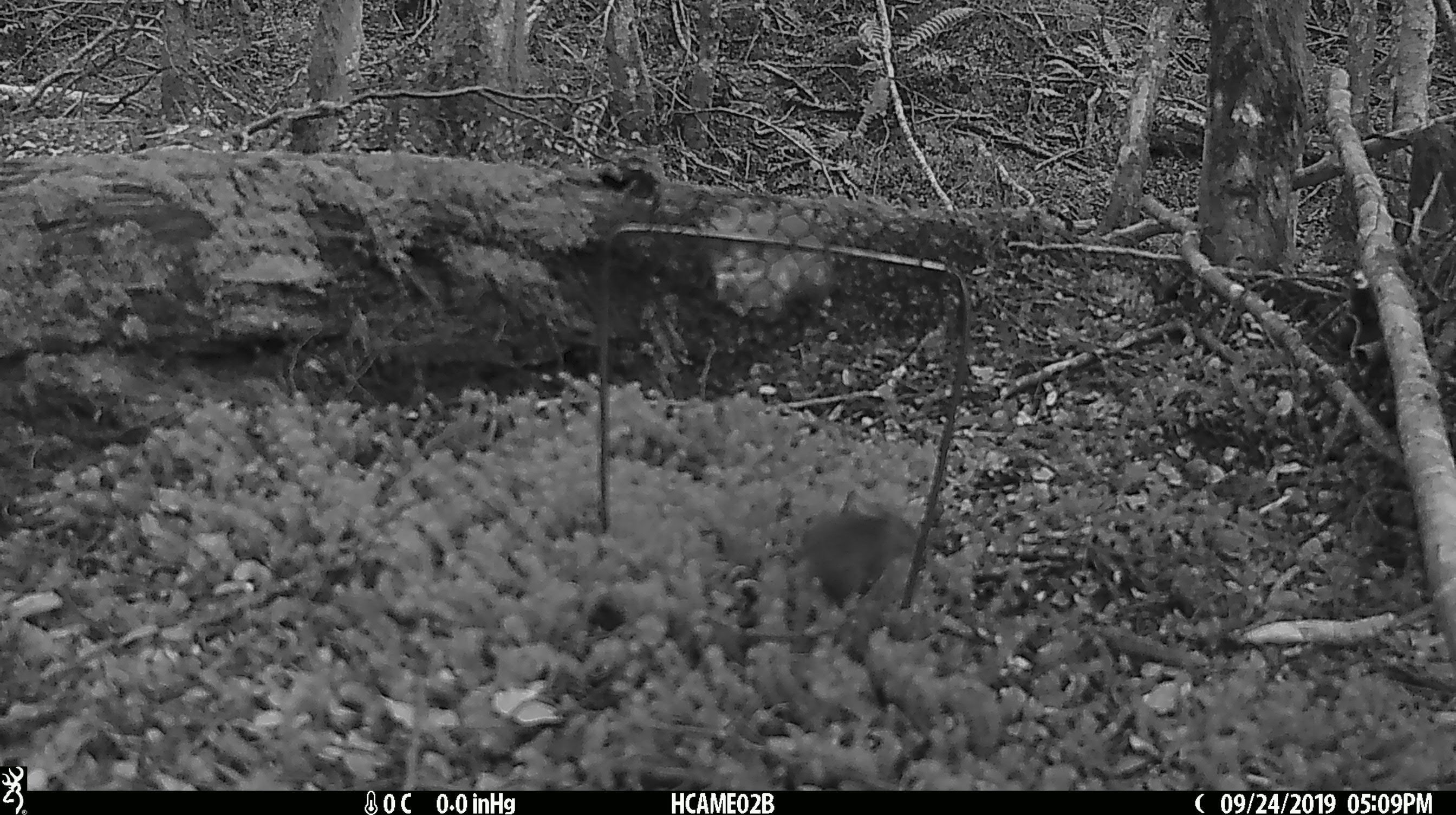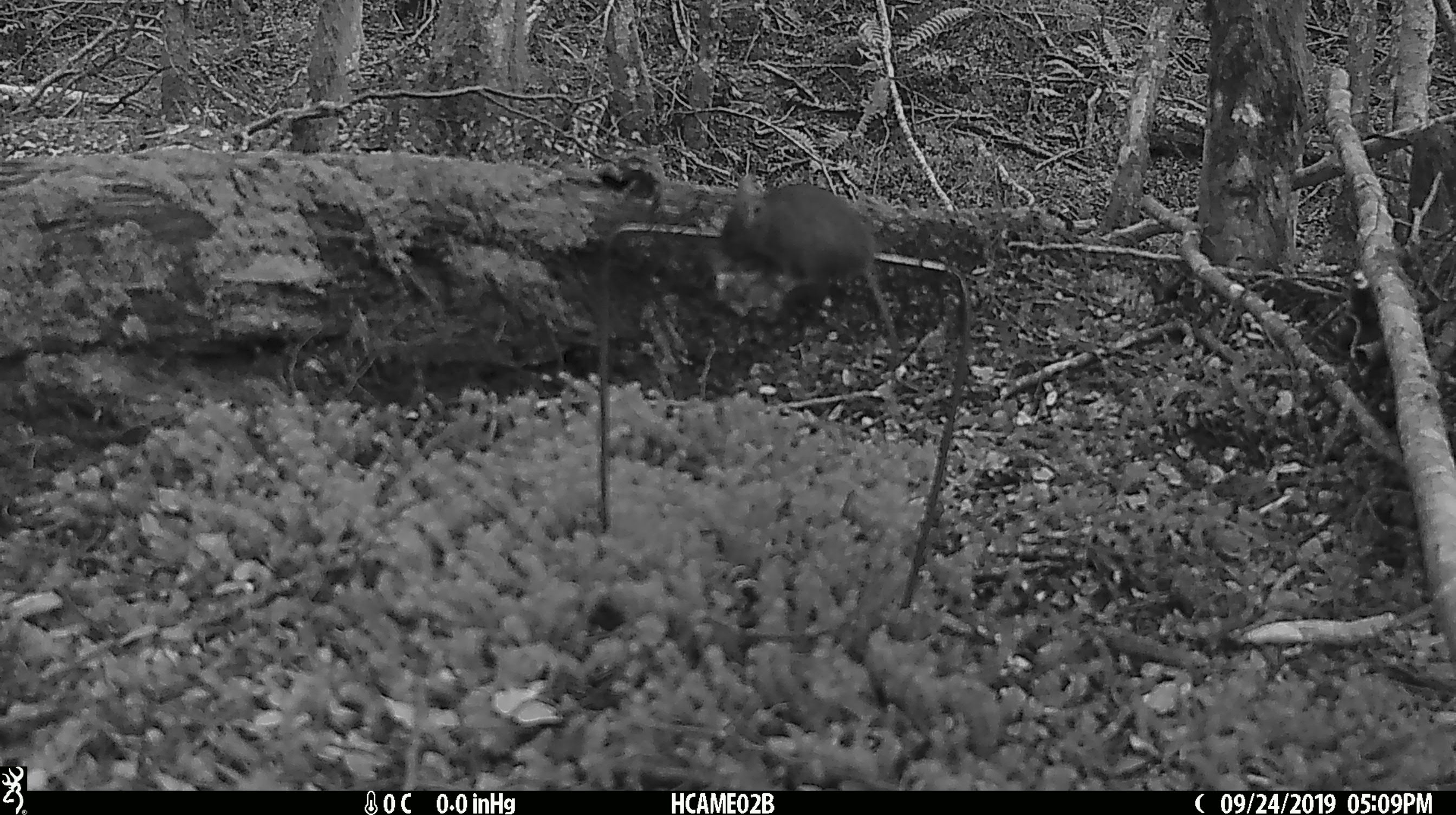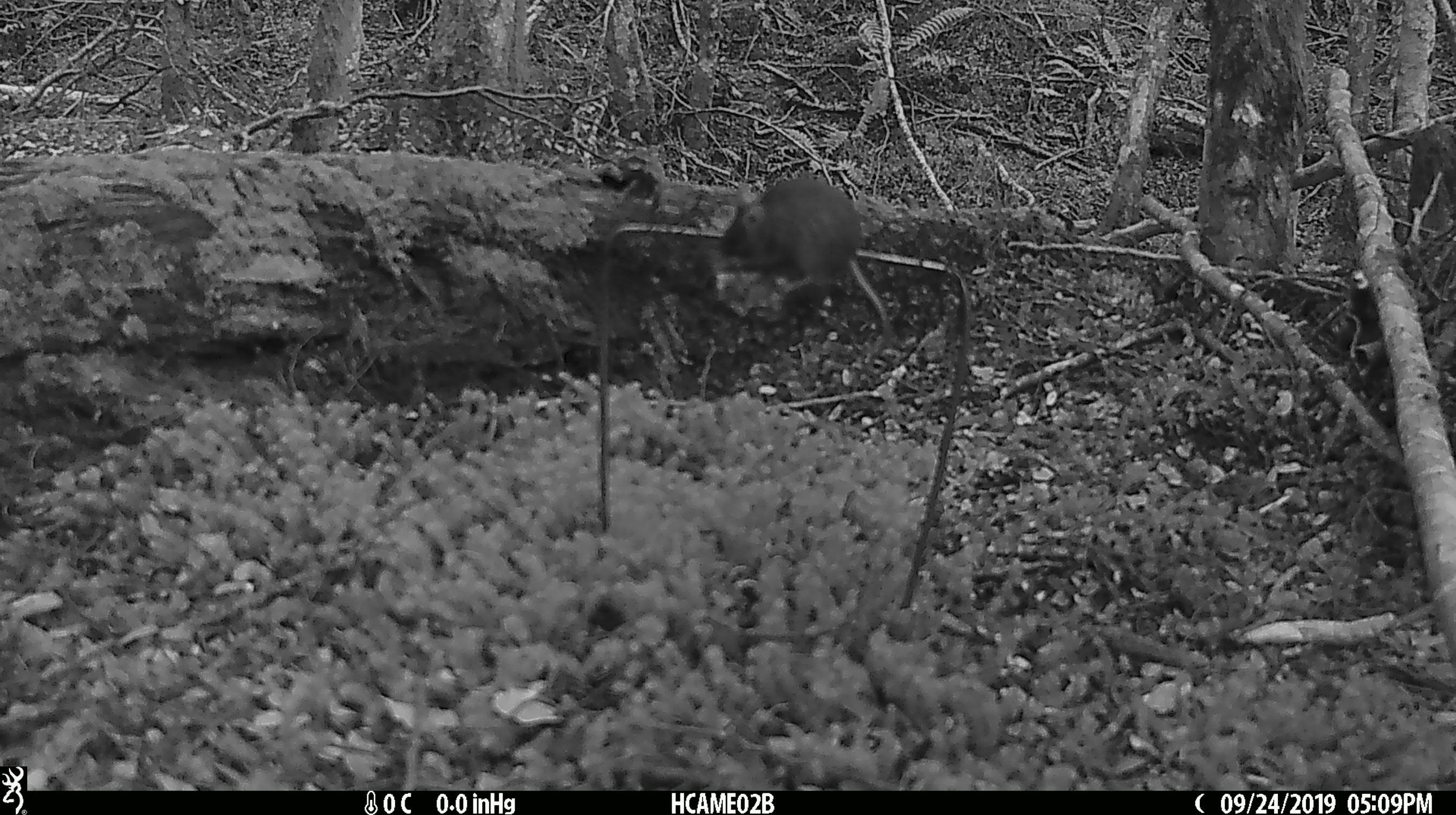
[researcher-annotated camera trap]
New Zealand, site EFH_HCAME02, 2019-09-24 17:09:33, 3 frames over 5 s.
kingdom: Animalia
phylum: Chordata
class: Mammalia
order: Rodentia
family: Muridae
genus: Mus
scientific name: Mus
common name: mouse